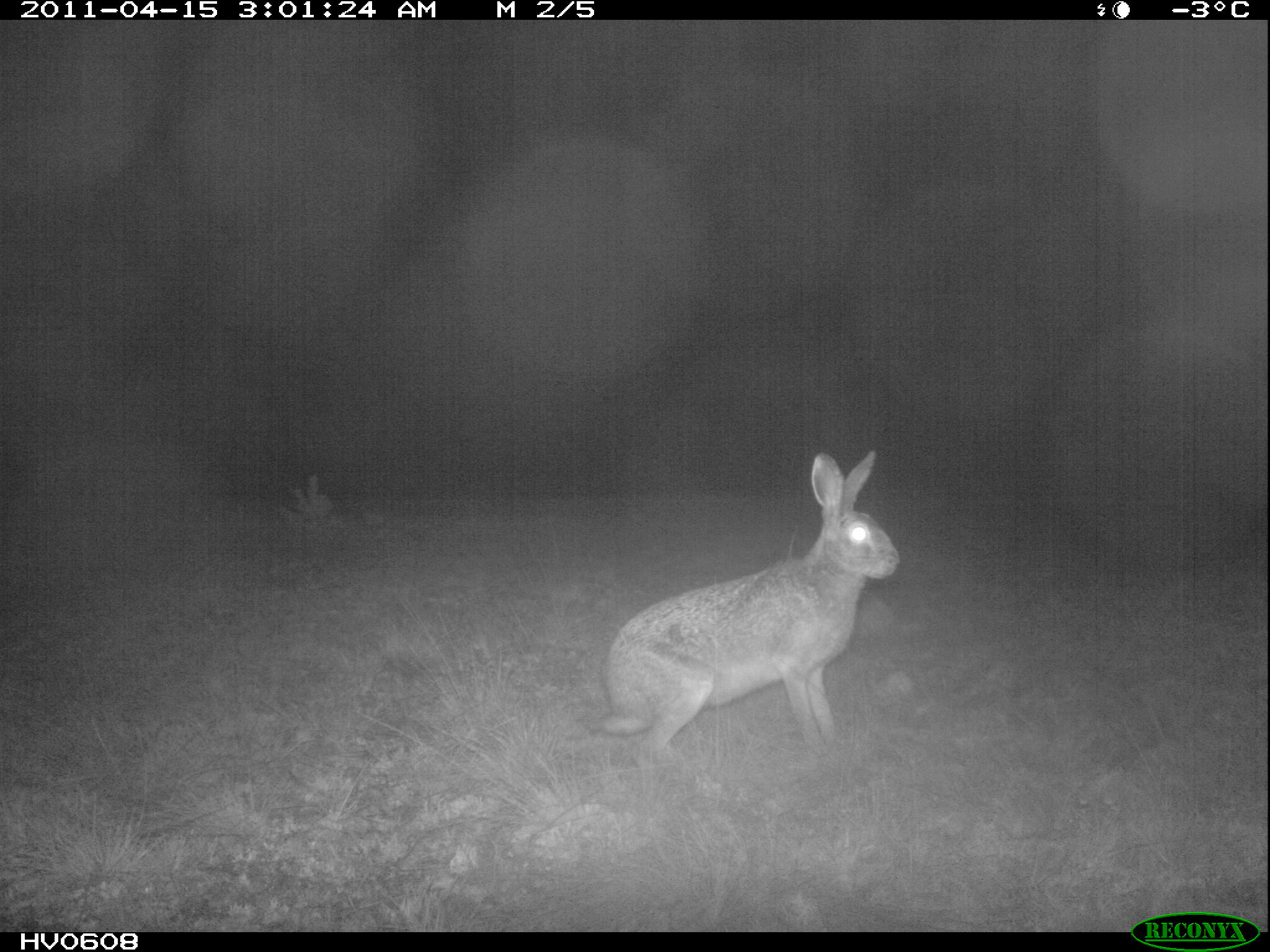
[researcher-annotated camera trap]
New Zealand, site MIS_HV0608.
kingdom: Animalia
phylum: Chordata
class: Mammalia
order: Lagomorpha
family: Leporidae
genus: Lepus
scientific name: Lepus europaeus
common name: brown hare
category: hare